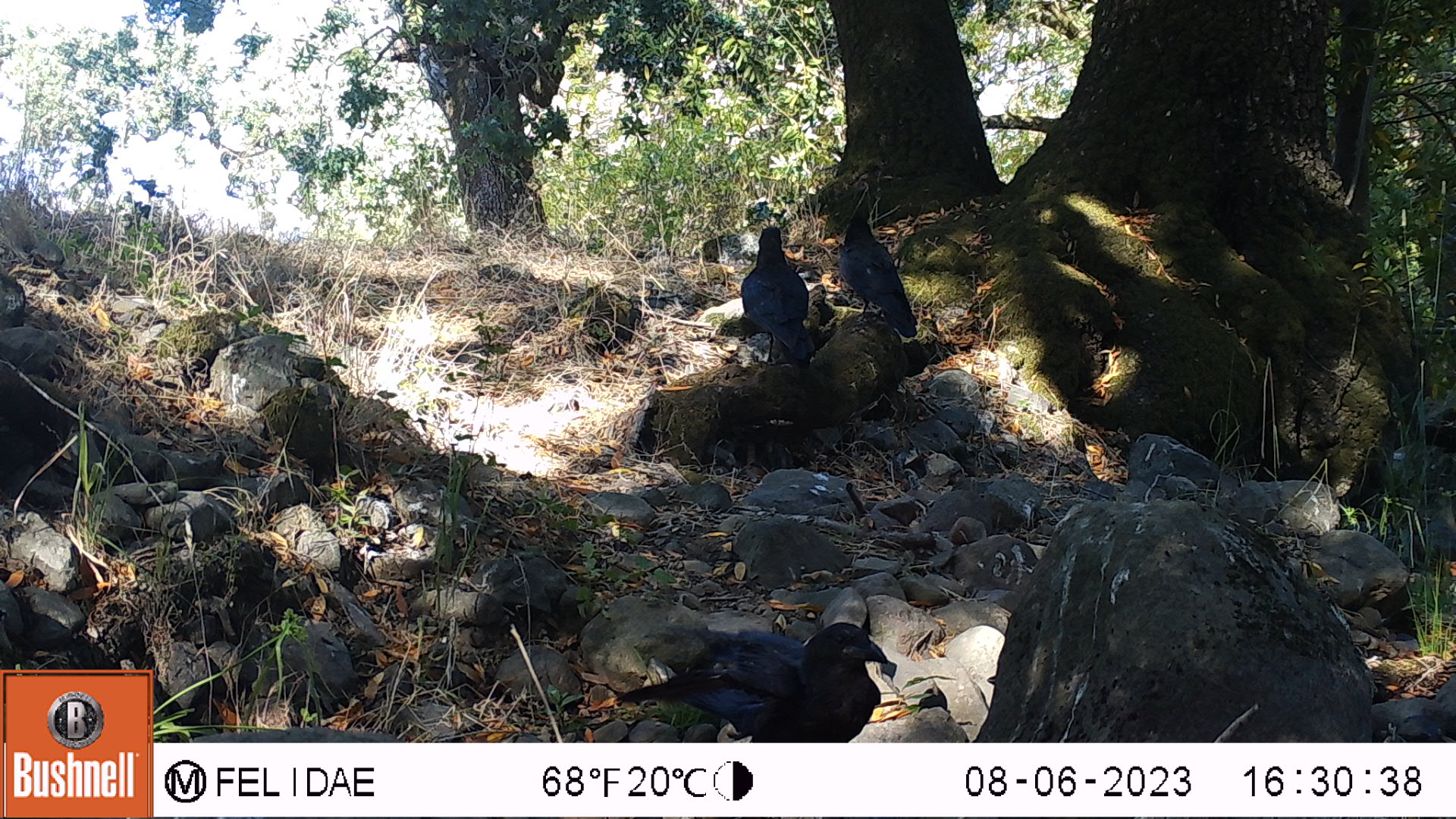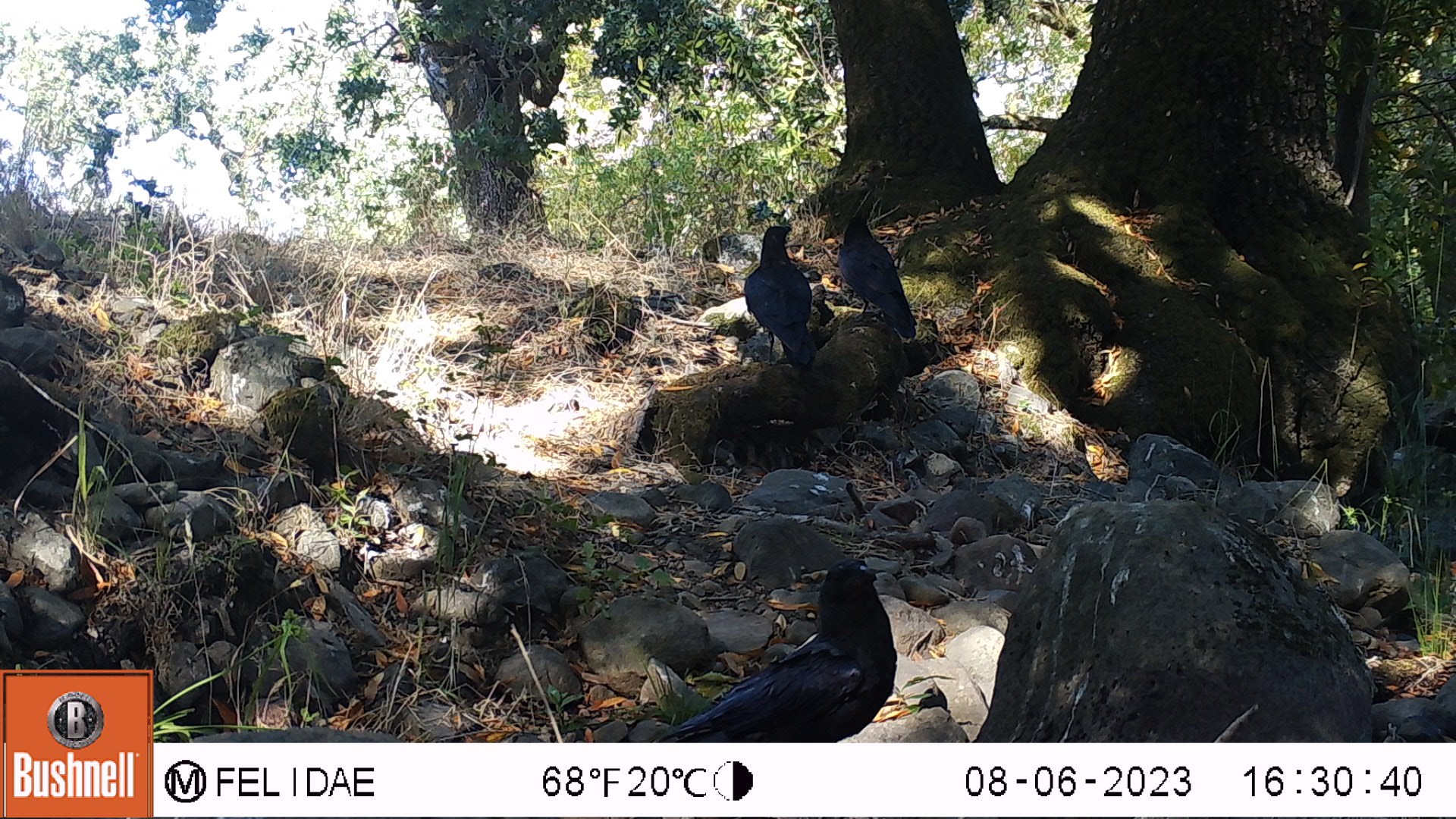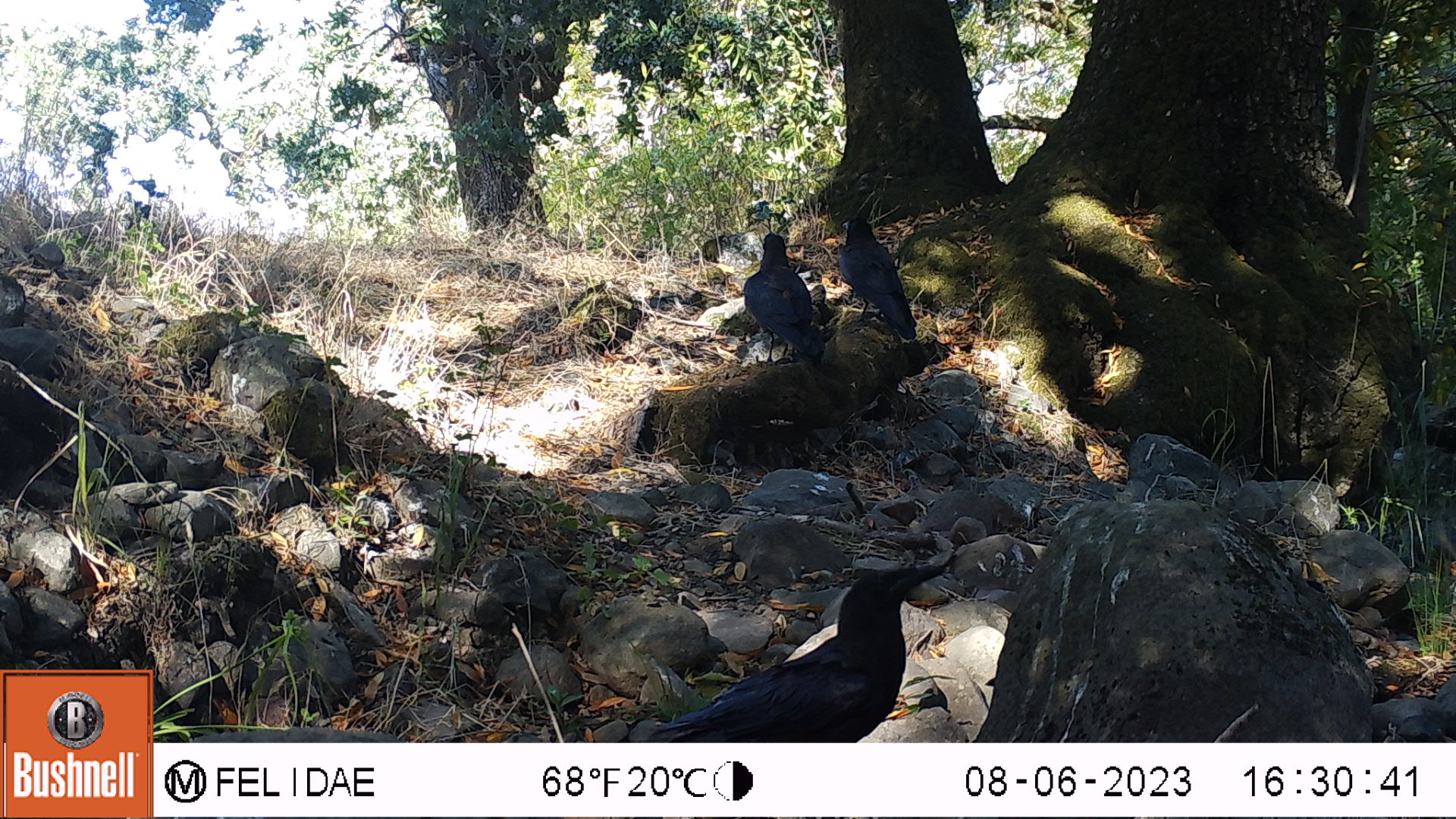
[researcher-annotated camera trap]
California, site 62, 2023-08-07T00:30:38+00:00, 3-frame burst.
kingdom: Animalia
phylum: Chordata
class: Aves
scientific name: Aves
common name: bird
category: unknown bird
Unknown bird (bird) (Aves).